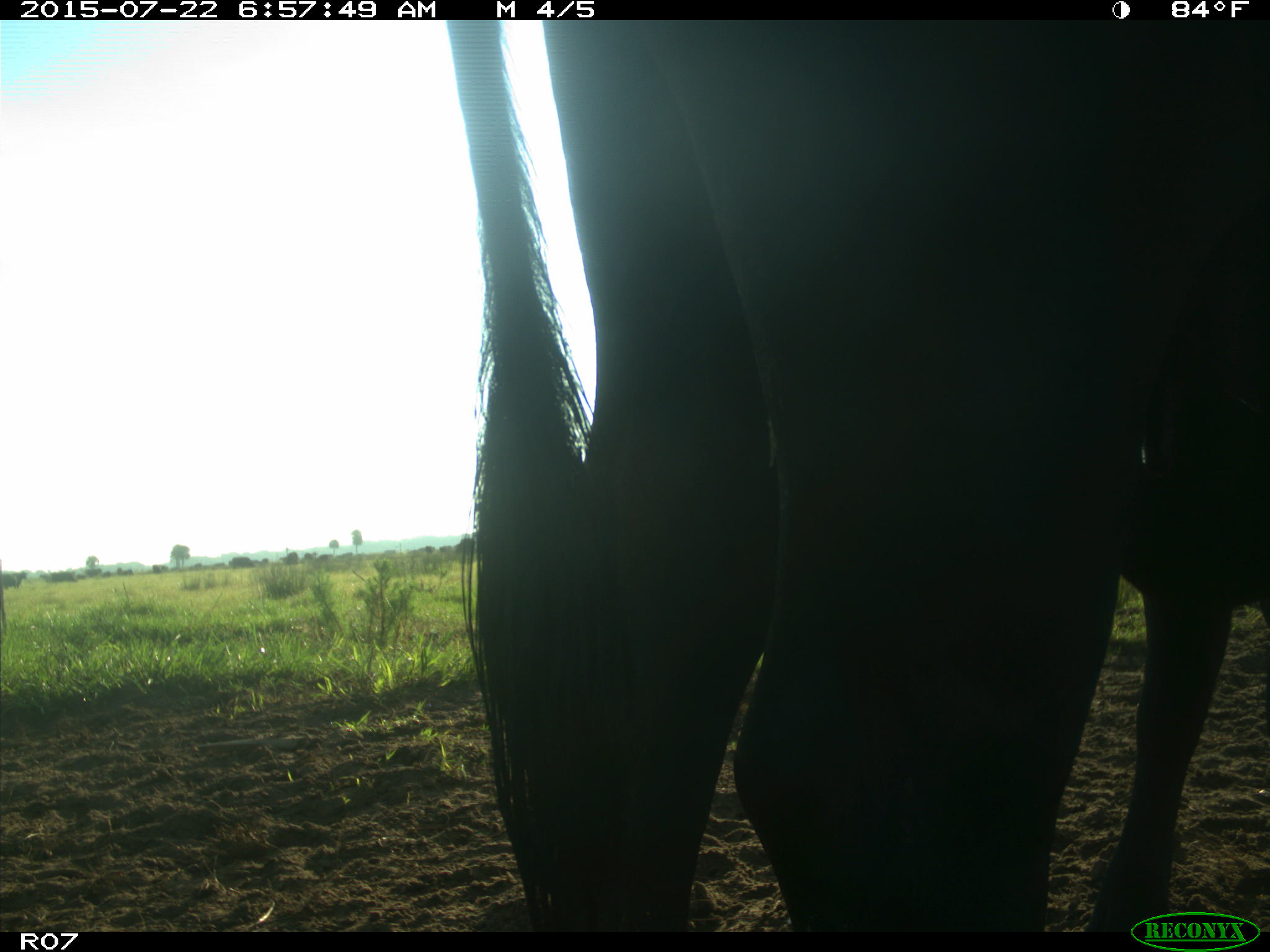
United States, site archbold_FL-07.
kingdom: Animalia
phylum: Chordata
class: Mammalia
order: Artiodactyla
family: Bovidae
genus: Bos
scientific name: Bos taurus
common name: domestic cow